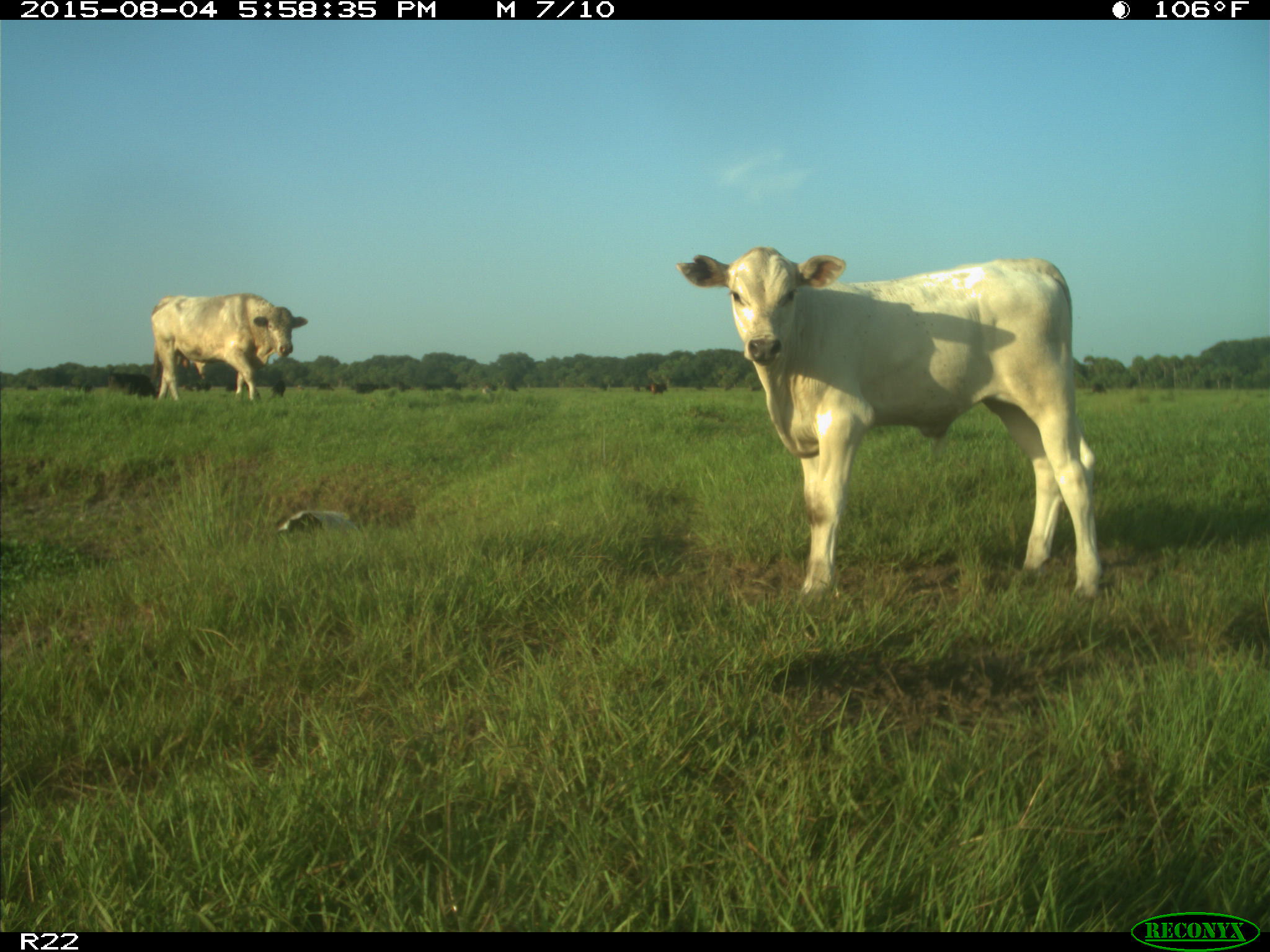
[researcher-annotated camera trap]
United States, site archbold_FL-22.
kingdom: Animalia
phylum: Chordata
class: Mammalia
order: Artiodactyla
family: Bovidae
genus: Bos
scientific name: Bos taurus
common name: domestic cow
Bos taurus (domestic cow).